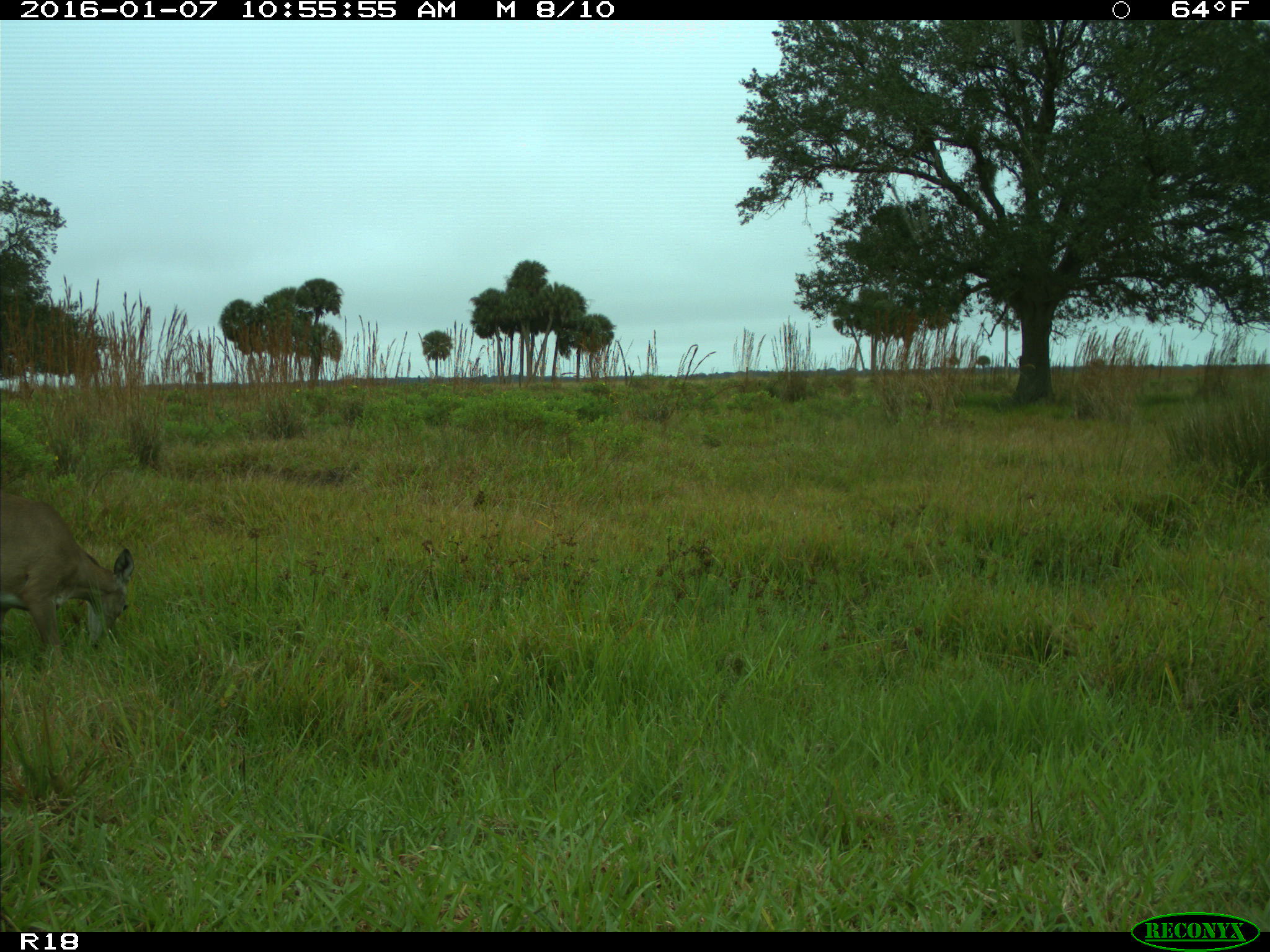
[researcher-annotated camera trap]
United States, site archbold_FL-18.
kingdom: Animalia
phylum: Chordata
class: Mammalia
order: Artiodactyla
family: Cervidae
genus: Odocoileus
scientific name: Odocoileus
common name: deer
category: unidentified deer